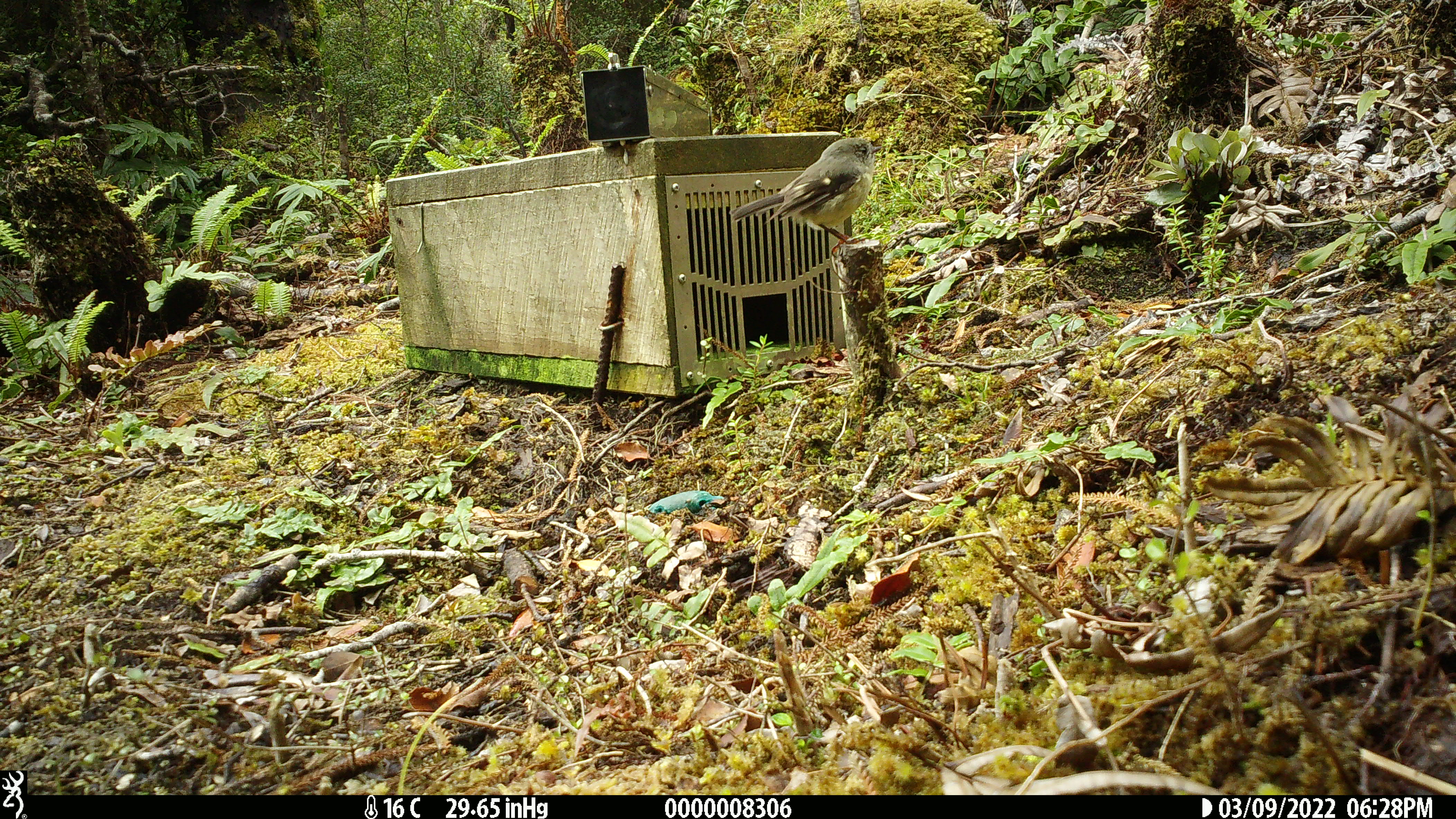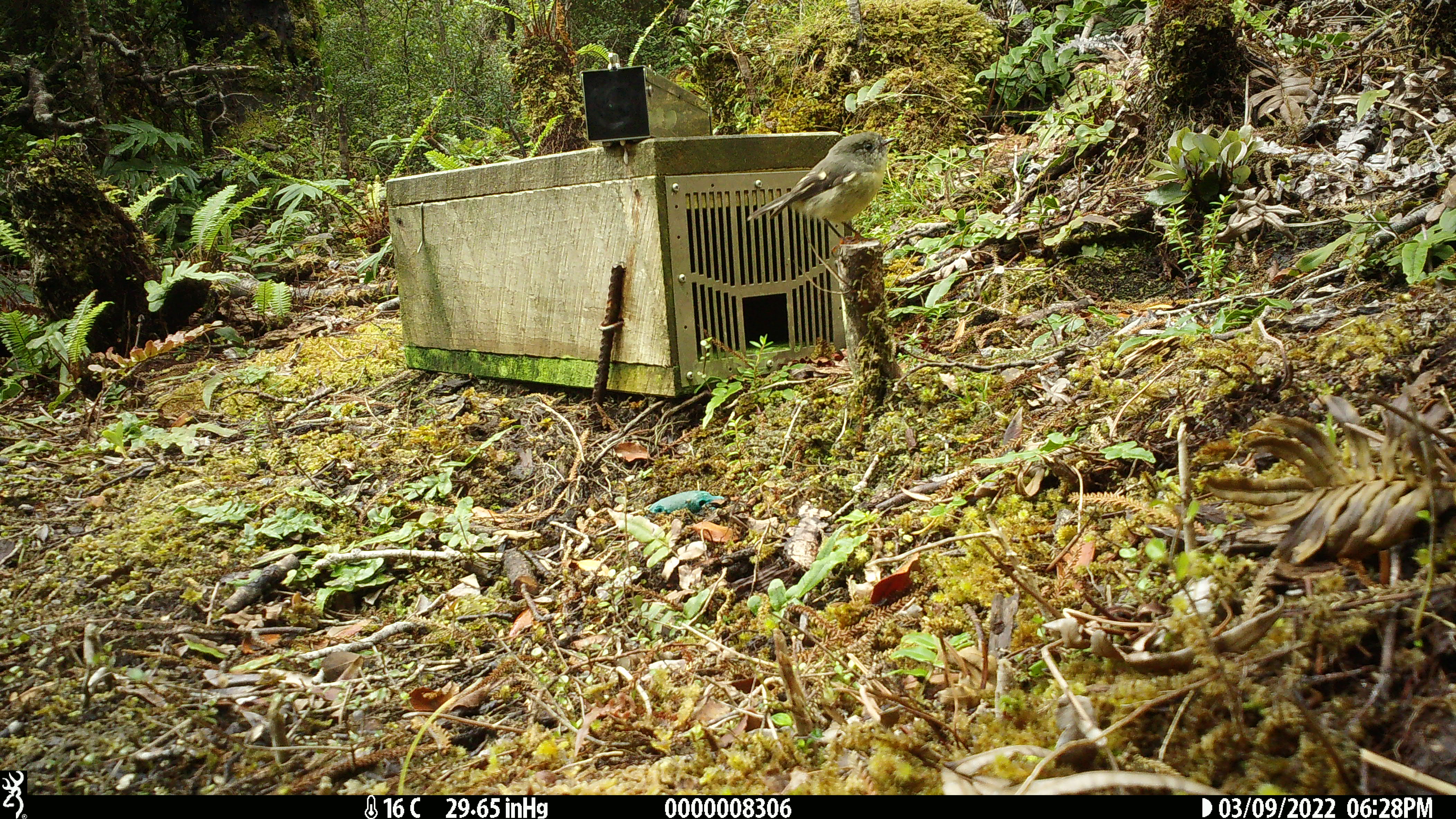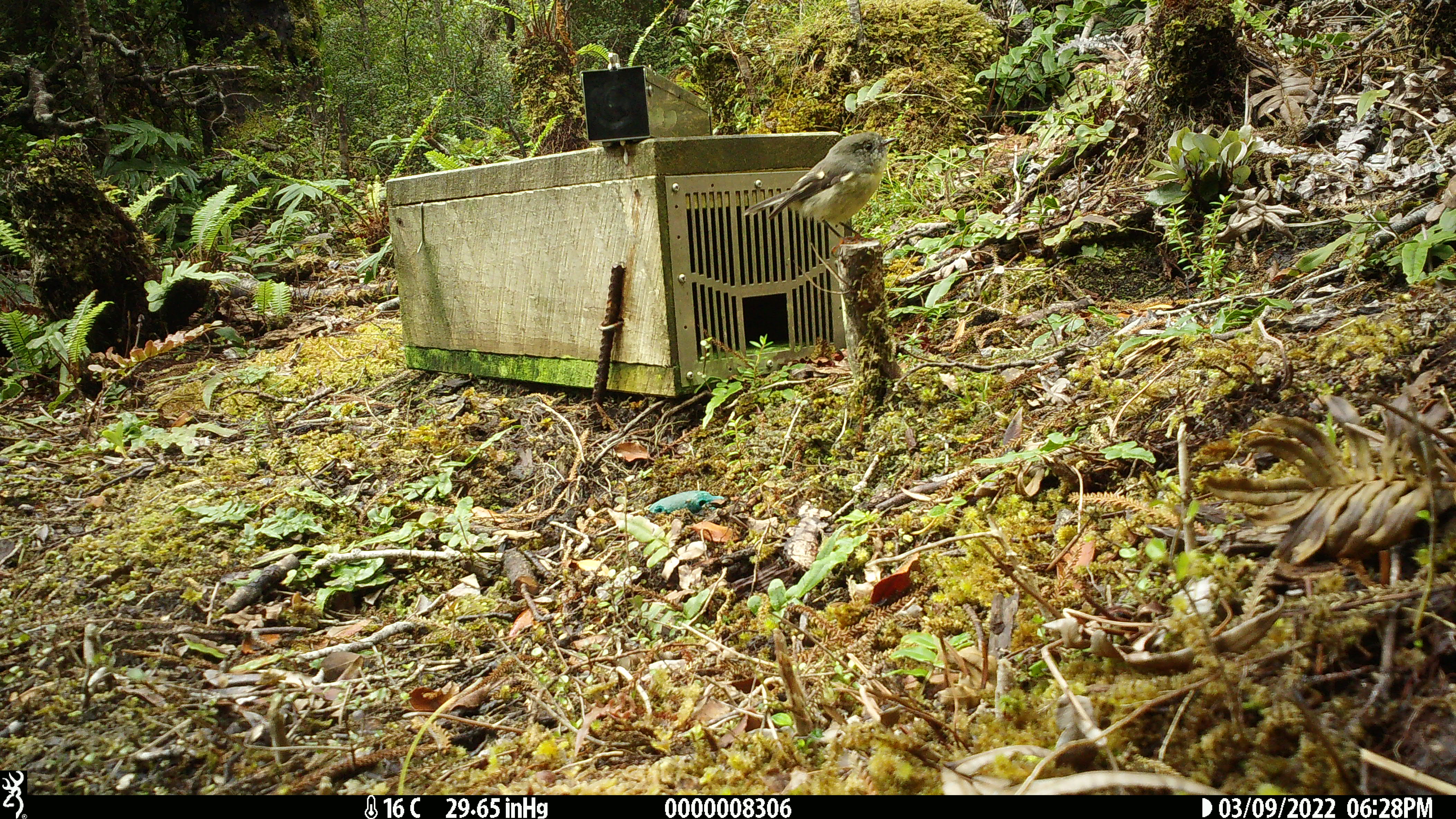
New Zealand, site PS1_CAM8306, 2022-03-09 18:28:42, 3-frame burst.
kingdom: Animalia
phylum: Chordata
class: Aves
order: Passeriformes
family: Petroicidae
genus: Petroica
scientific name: Petroica macrocephala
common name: tomtit